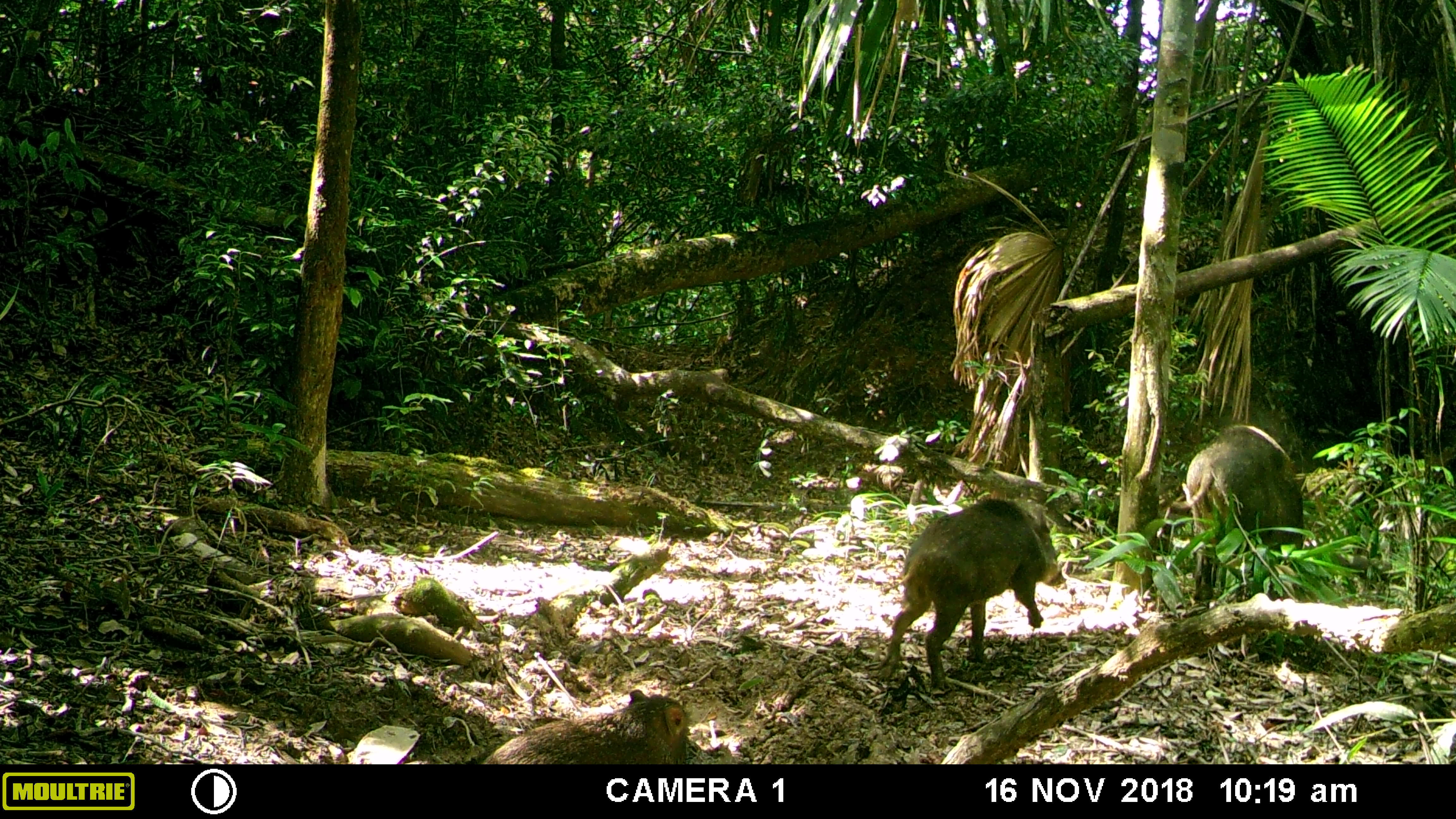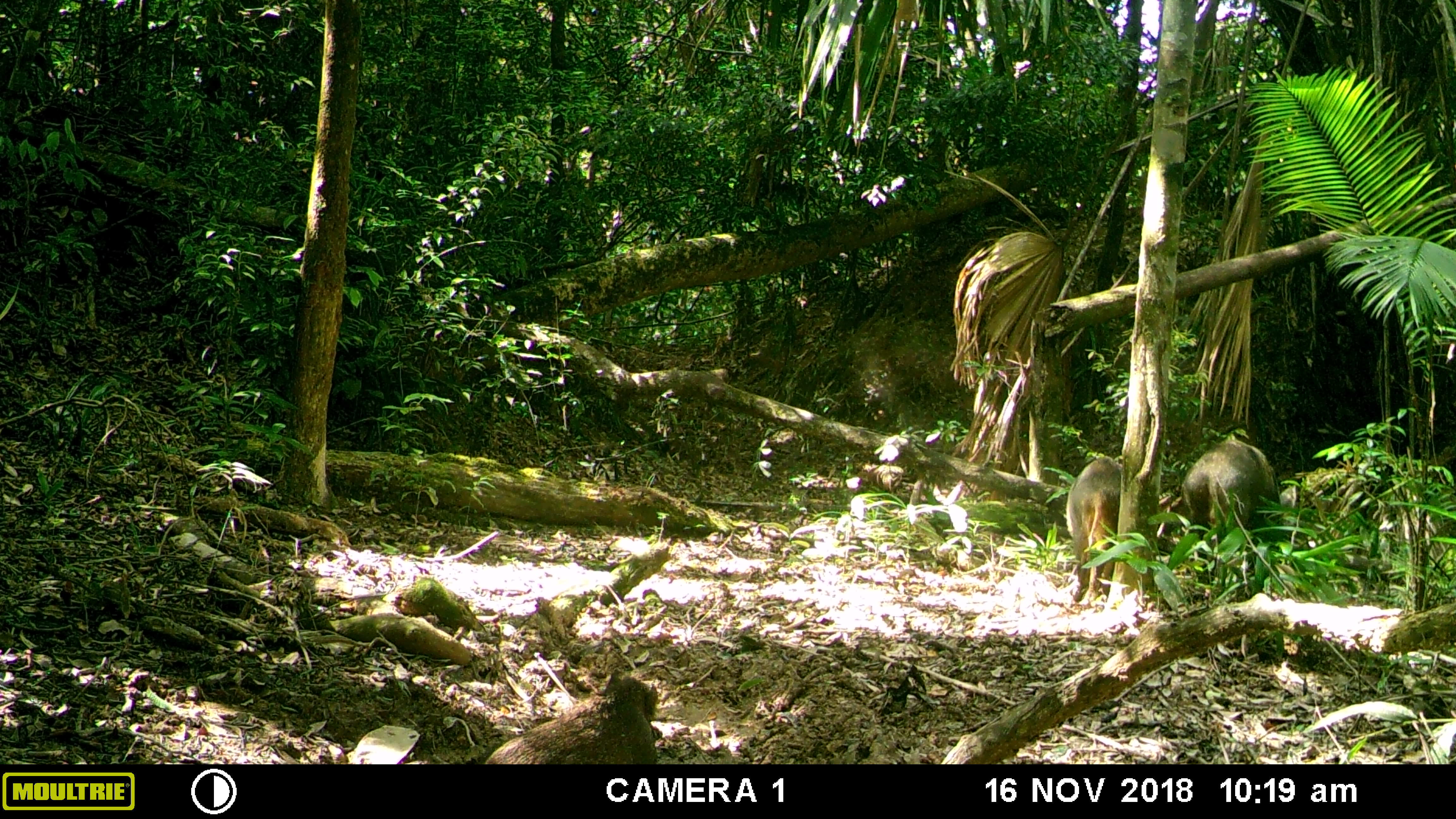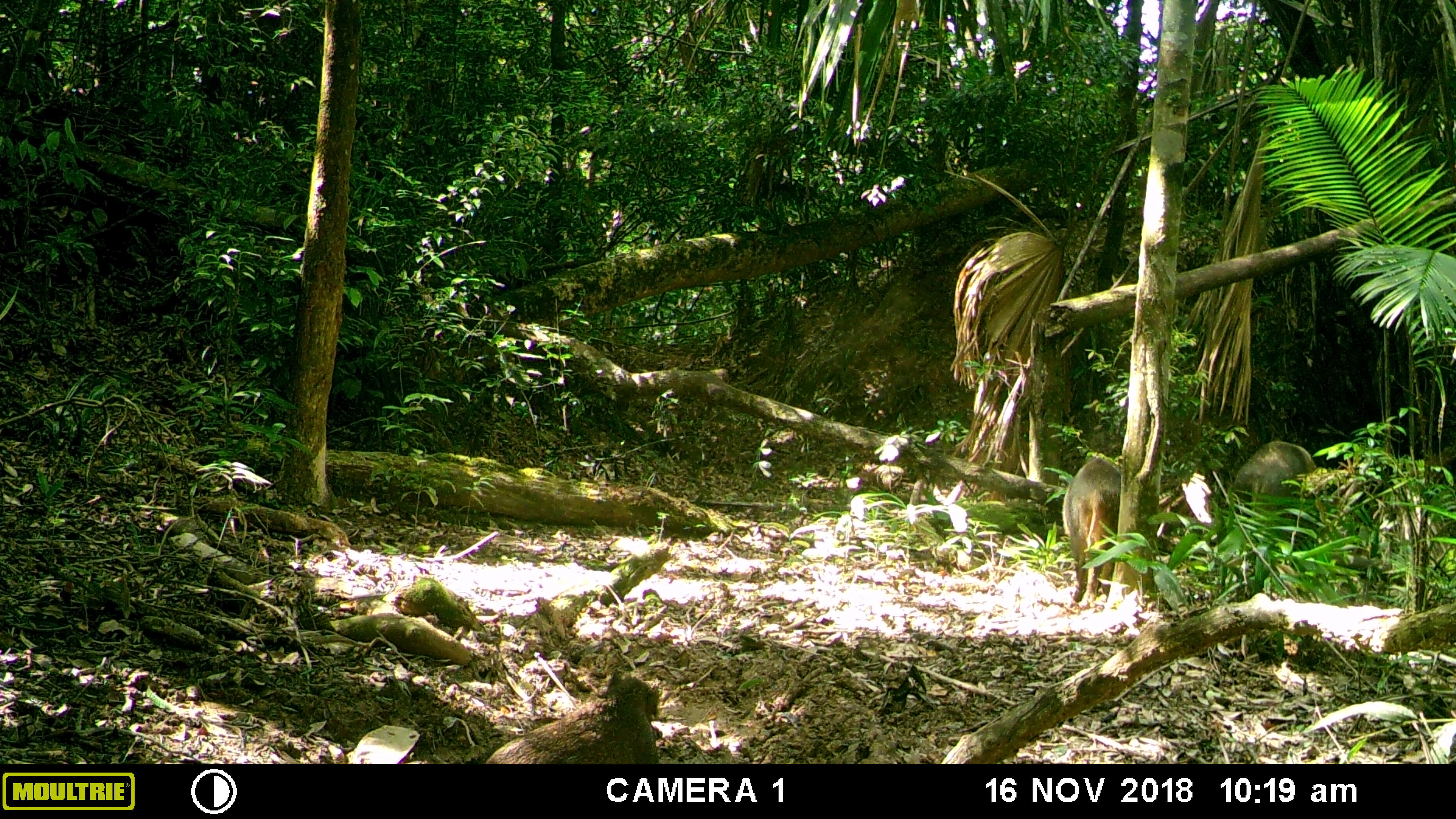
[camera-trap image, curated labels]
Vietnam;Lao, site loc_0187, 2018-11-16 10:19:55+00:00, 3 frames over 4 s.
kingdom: Animalia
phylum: Chordata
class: Mammalia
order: Artiodactyla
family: Suidae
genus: Sus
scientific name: Sus scrofa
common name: eurasian wild pig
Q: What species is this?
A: Eurasian wild pig (Sus scrofa).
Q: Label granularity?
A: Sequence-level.